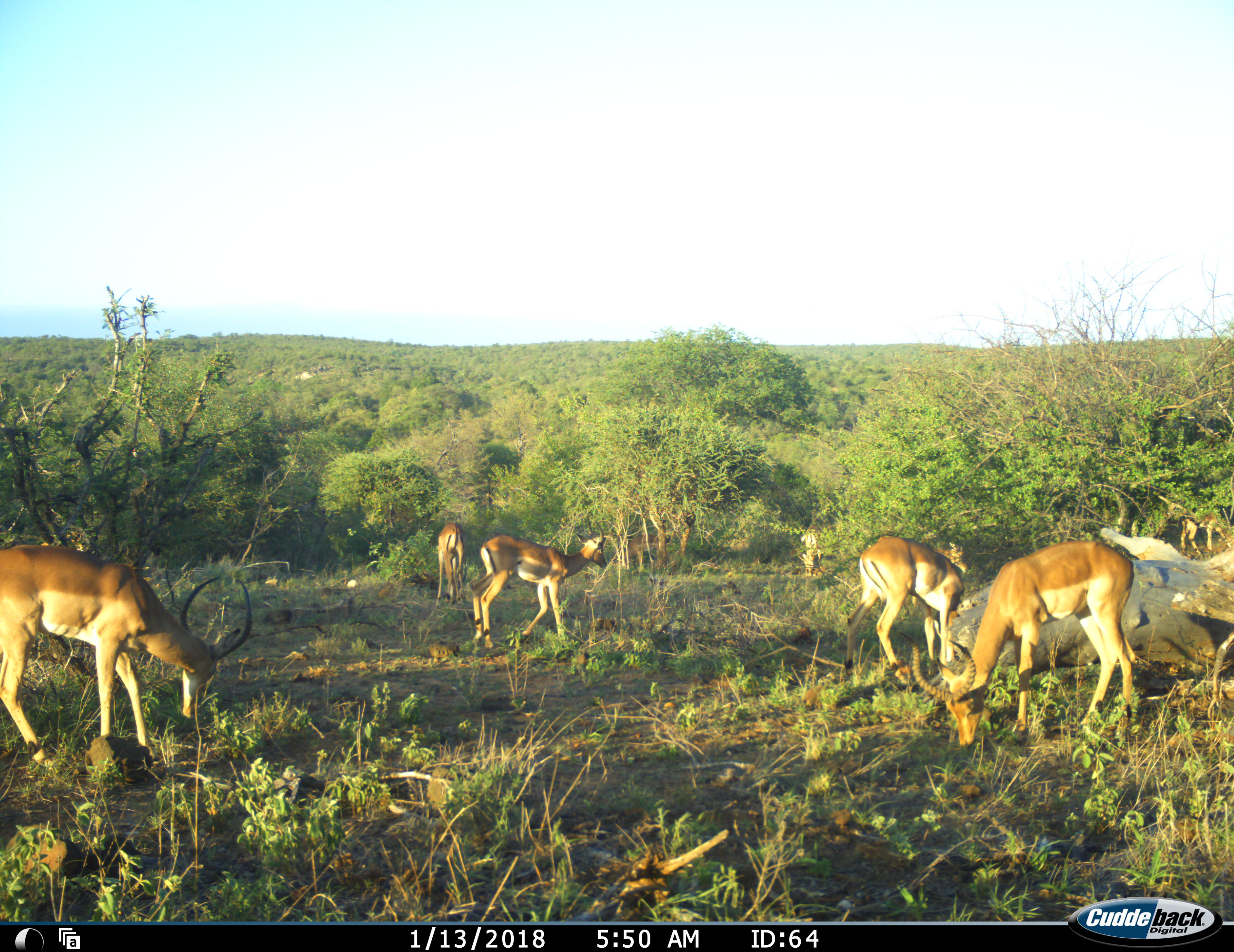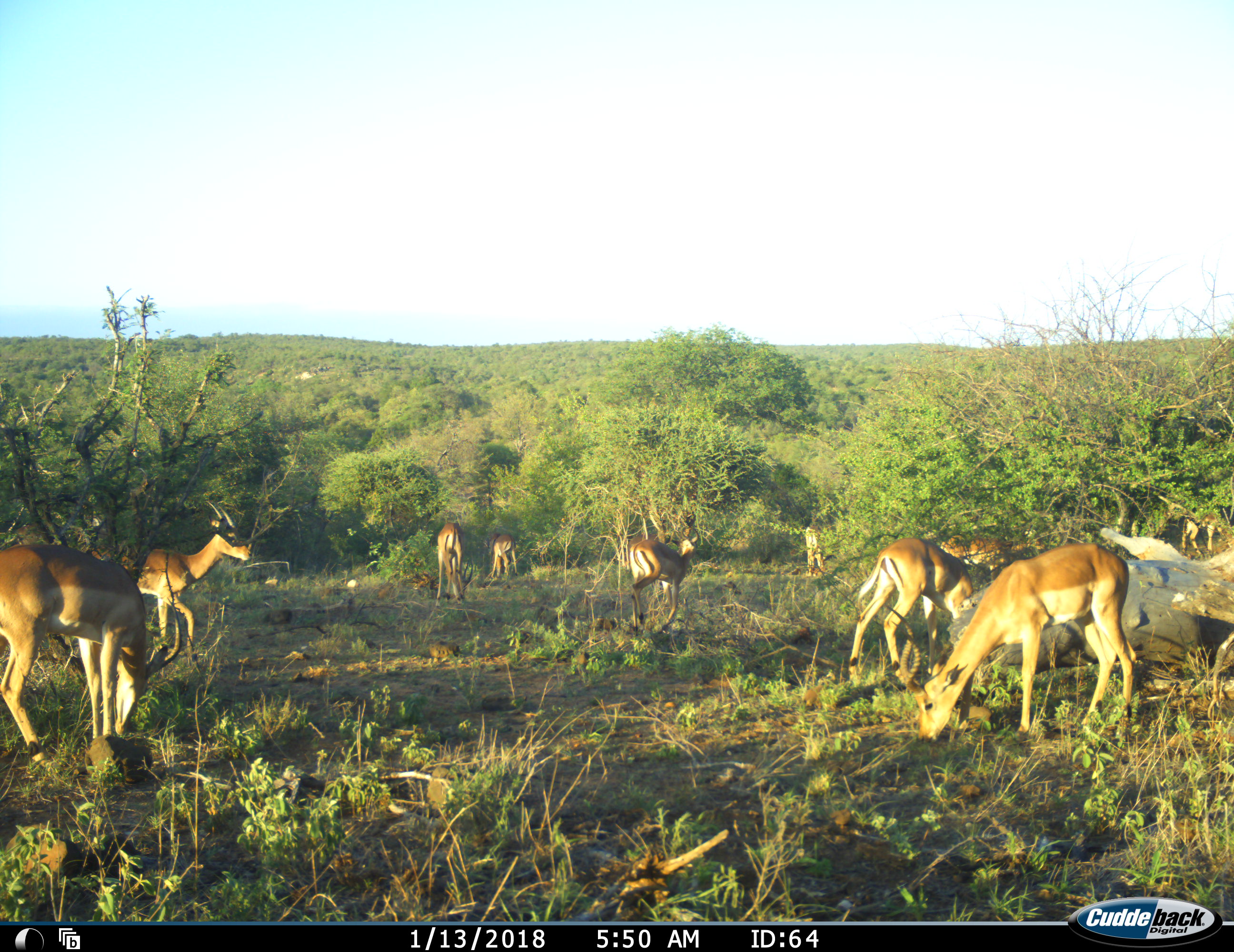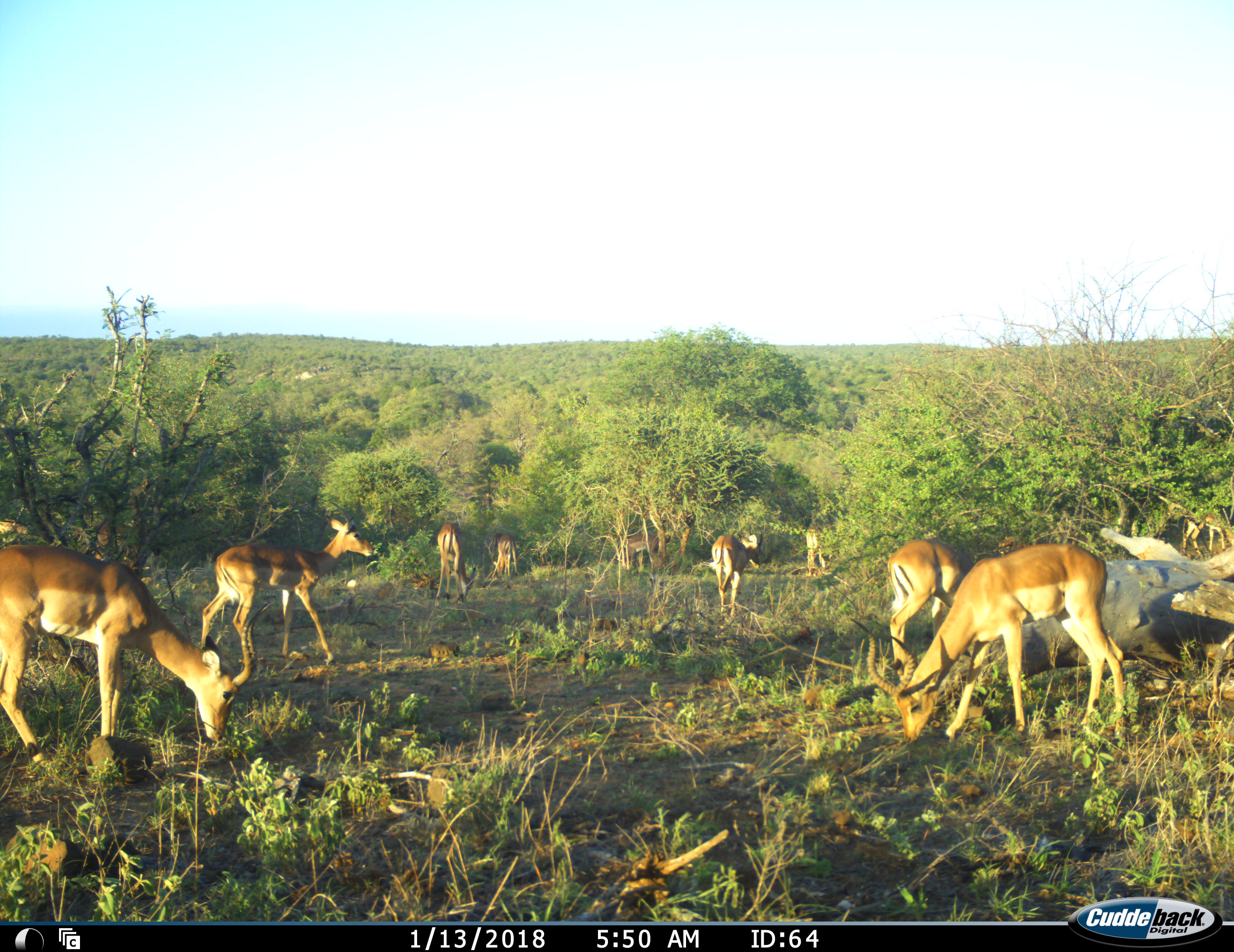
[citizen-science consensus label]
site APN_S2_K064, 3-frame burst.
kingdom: Animalia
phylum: Chordata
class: Mammalia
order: Artiodactyla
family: Bovidae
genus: Aepyceros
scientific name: Aepyceros melampus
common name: impala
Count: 11-50.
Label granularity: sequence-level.